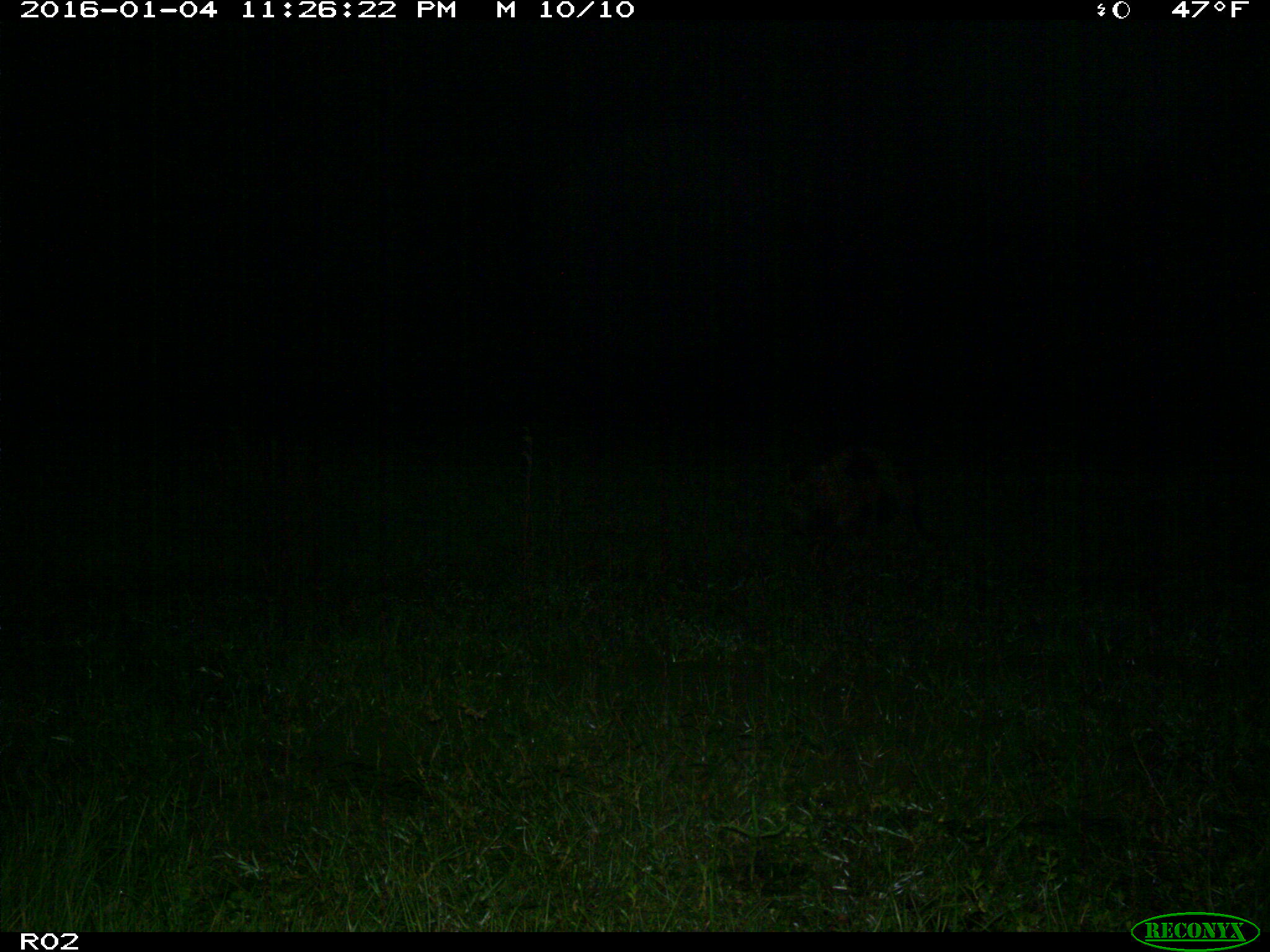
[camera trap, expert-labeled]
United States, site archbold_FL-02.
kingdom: Animalia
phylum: Chordata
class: Mammalia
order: Artiodactyla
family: Suidae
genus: Sus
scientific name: Sus scrofa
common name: wild boar